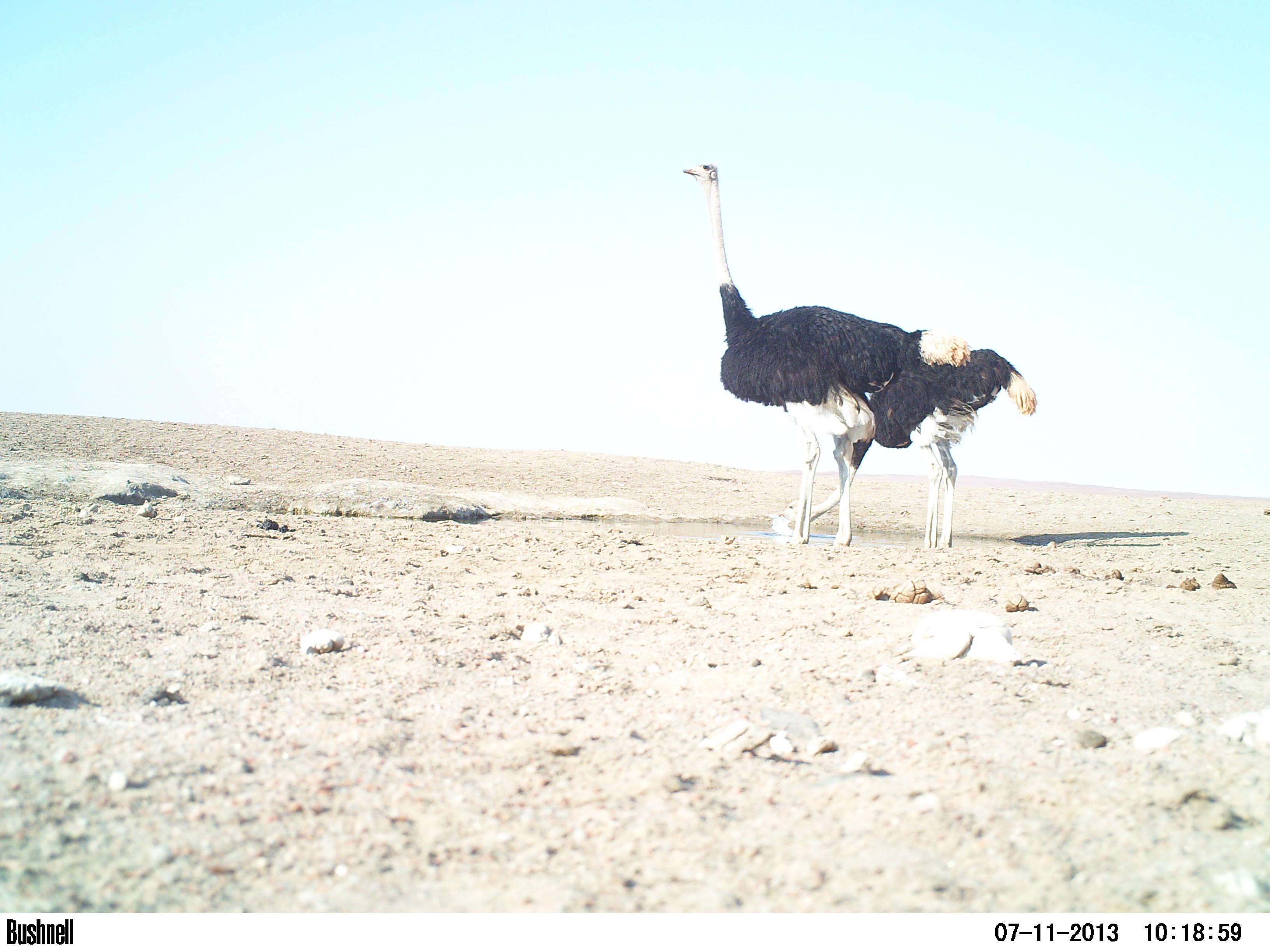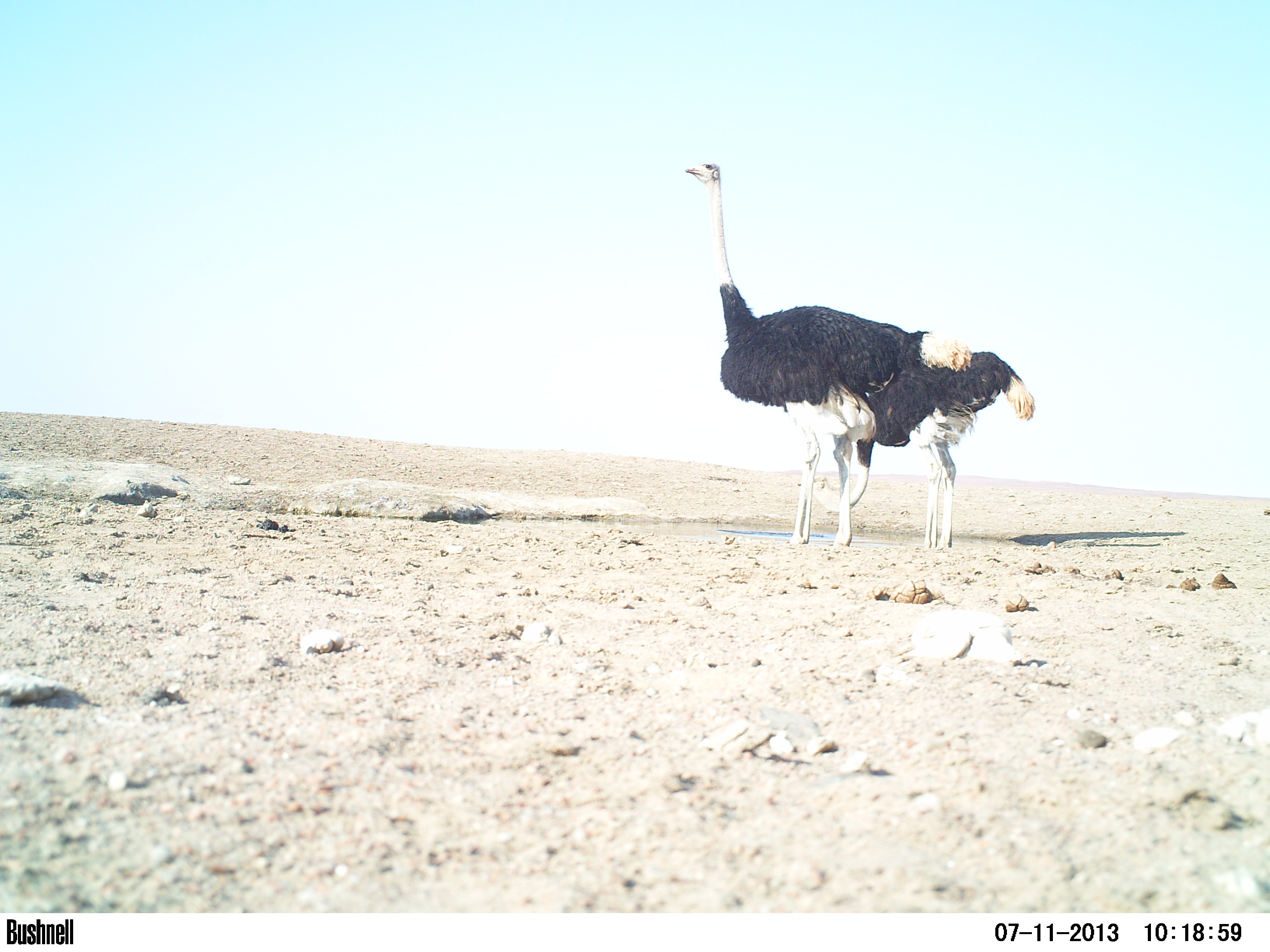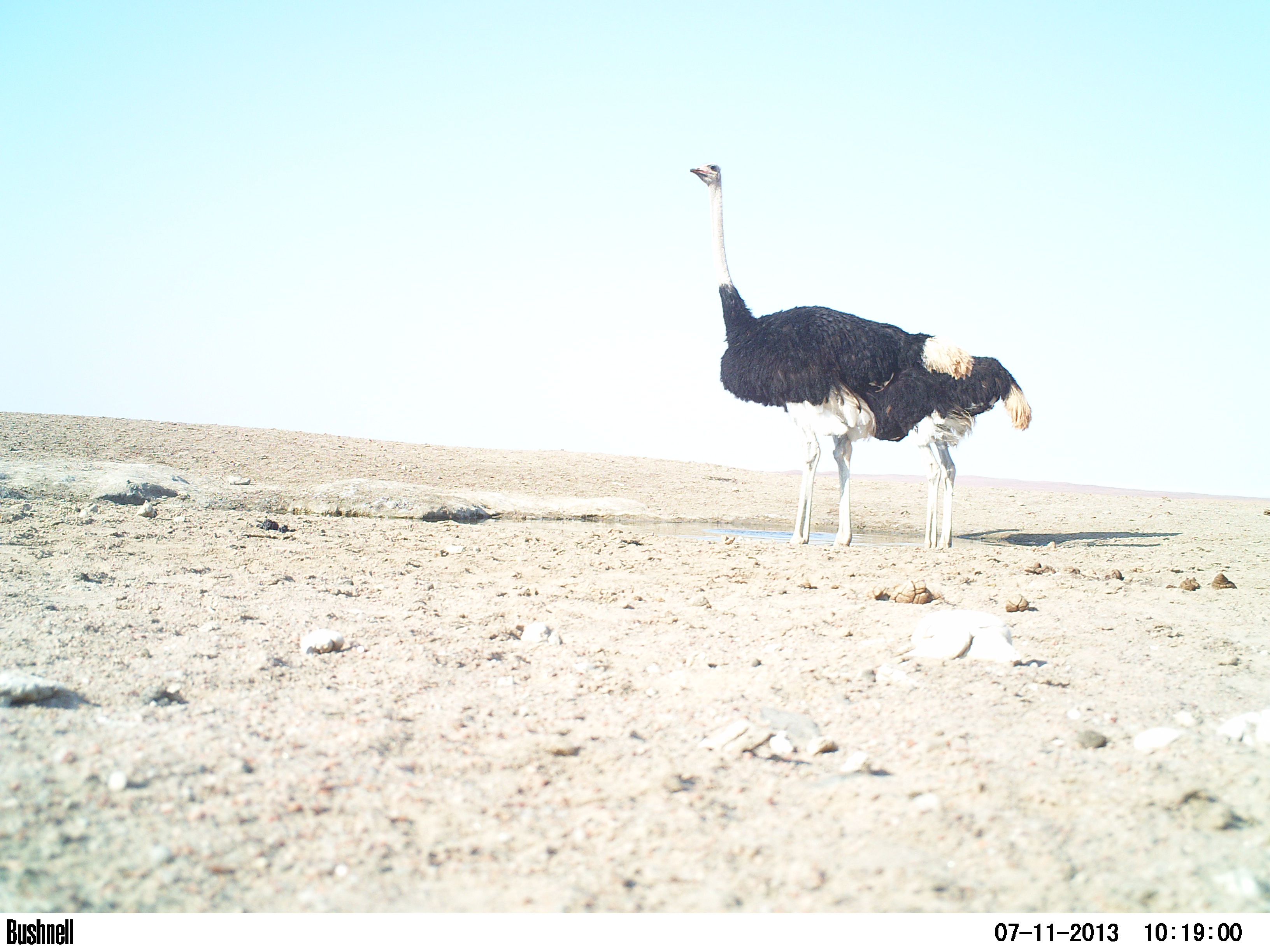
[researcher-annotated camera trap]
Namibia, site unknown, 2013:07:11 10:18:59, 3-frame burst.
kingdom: Animalia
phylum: Chordata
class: Aves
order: Struthioniformes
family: Struthionidae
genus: Struthio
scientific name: Struthio camelus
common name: common ostrich